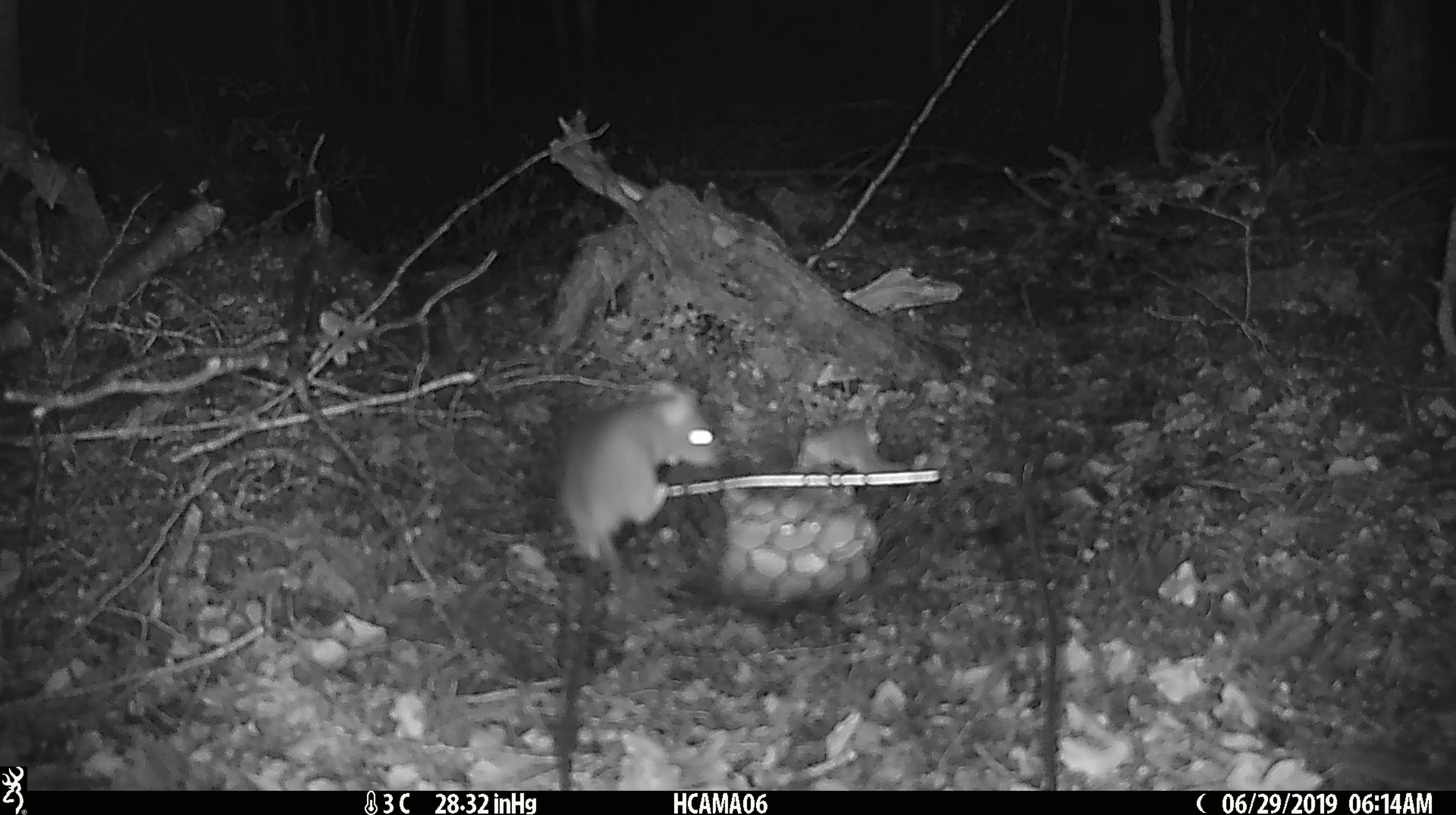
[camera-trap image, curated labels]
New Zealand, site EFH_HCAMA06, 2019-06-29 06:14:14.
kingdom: Animalia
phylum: Chordata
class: Mammalia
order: Rodentia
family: Muridae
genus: Mus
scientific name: Mus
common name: mouse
Mouse (Mus).